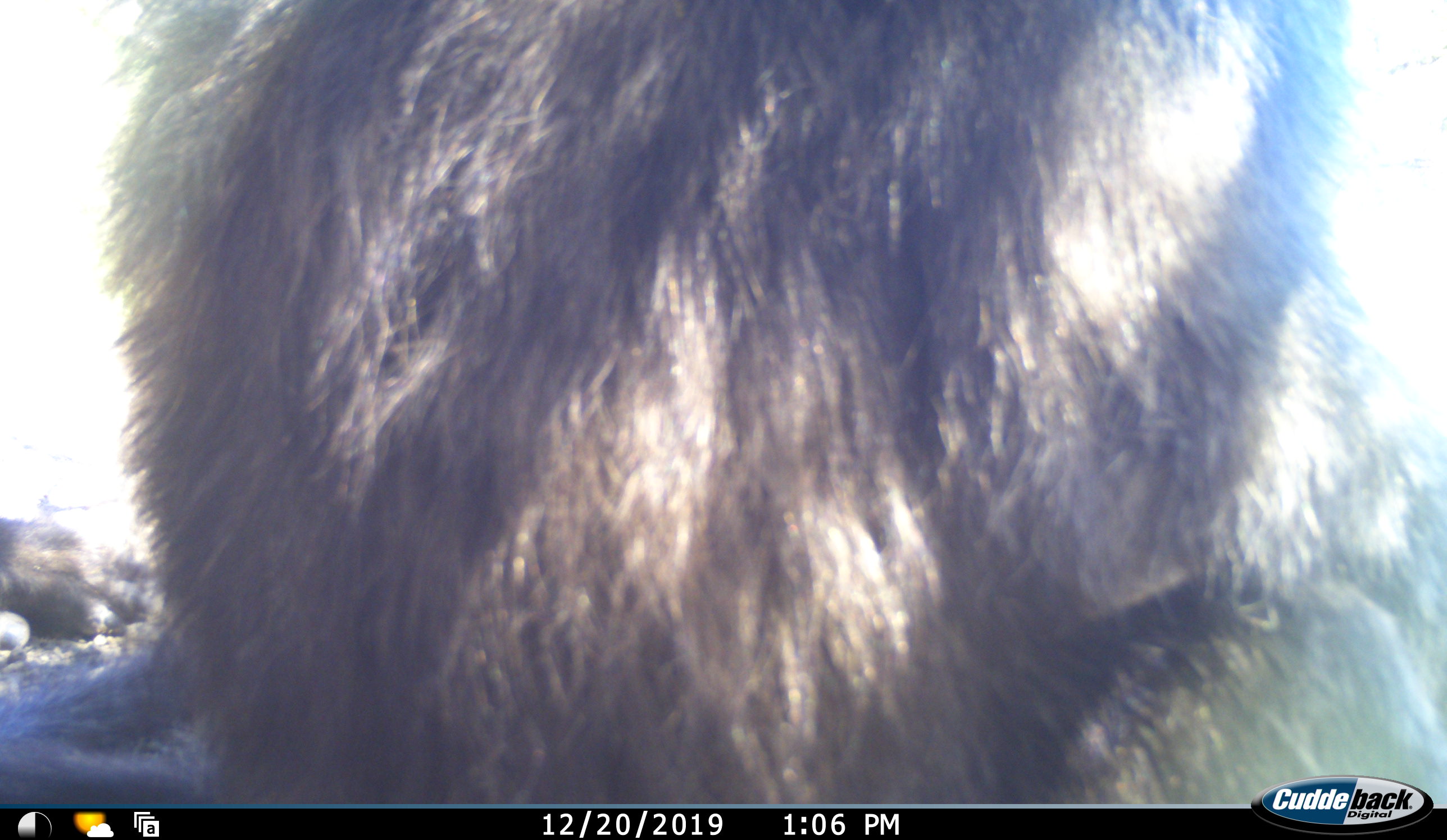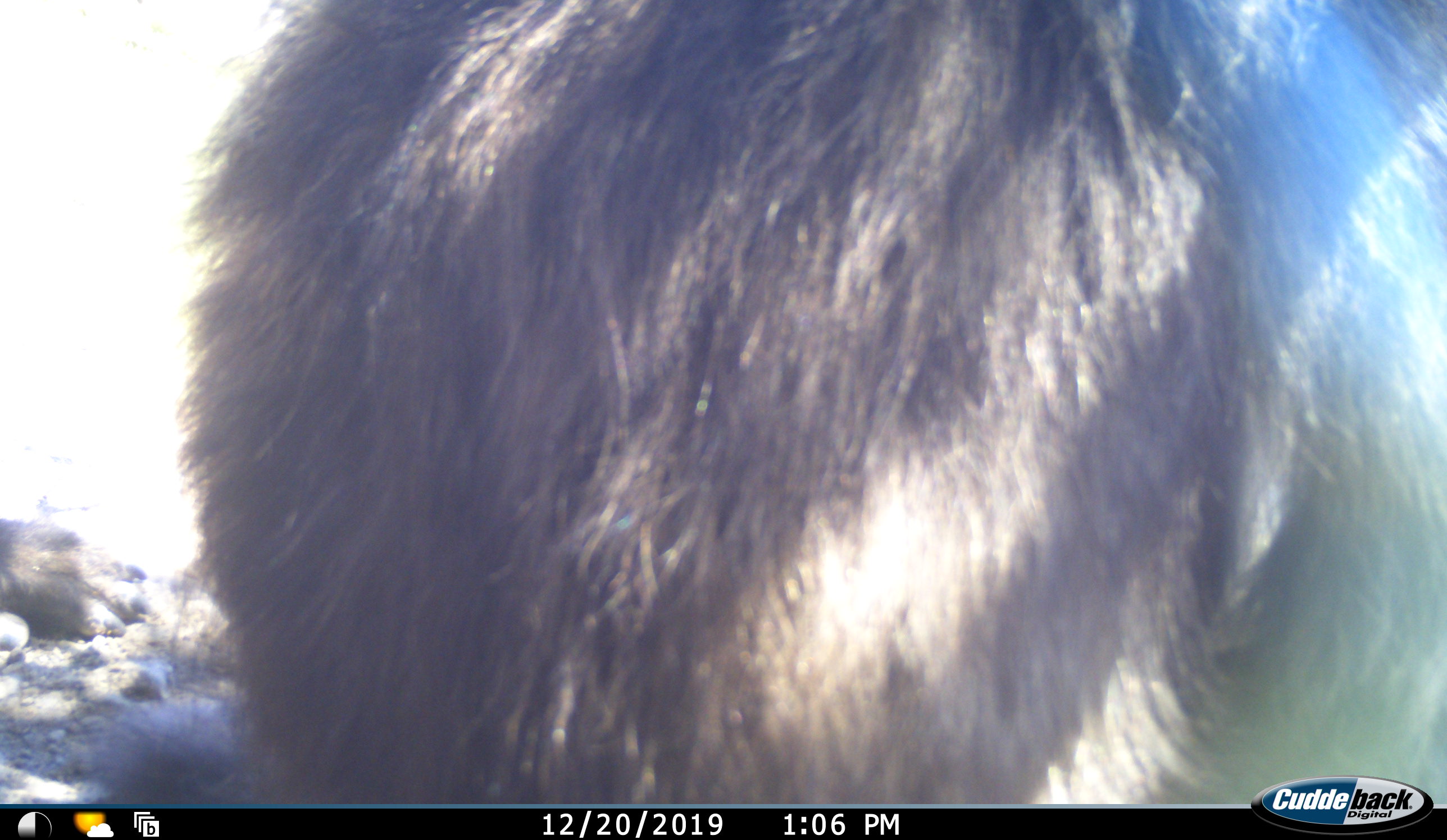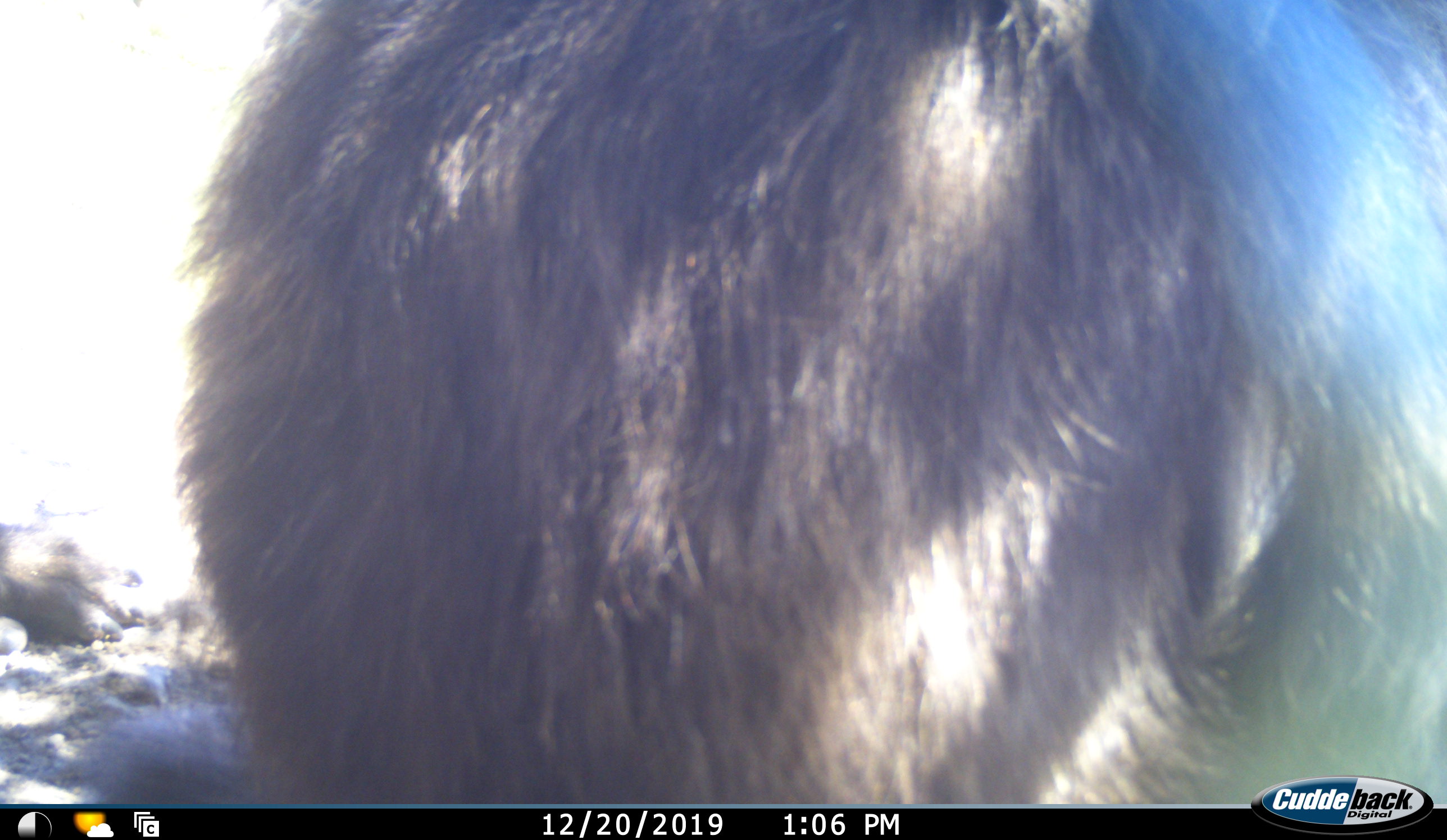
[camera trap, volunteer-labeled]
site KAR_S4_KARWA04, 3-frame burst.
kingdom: Animalia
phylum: Chordata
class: Mammalia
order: Primates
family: Cercopithecidae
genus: Papio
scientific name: Papio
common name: baboon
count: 1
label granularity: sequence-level